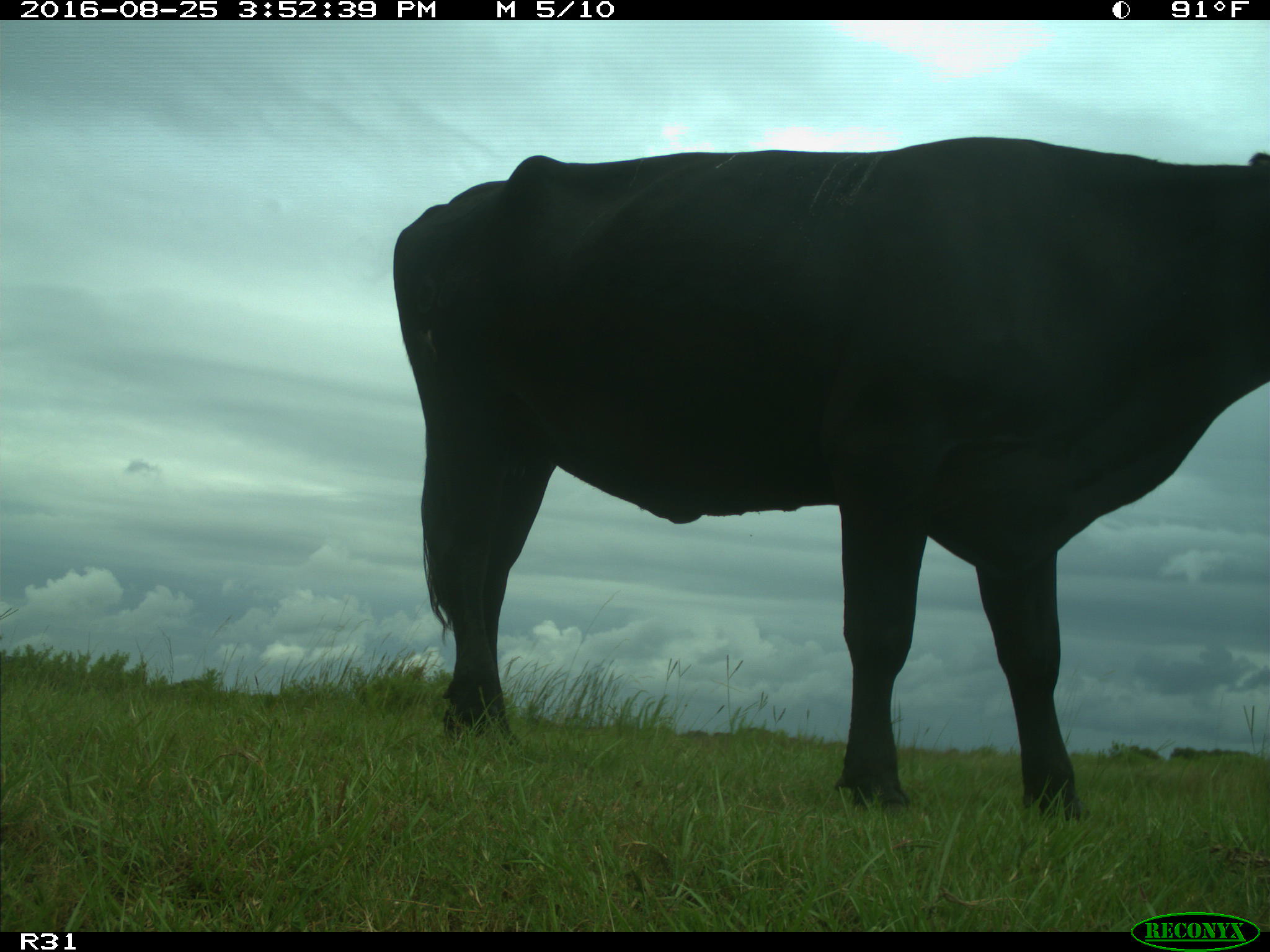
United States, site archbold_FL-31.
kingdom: Animalia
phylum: Chordata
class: Mammalia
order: Artiodactyla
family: Bovidae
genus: Bos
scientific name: Bos taurus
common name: domestic cow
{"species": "Bos taurus (domestic cow)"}